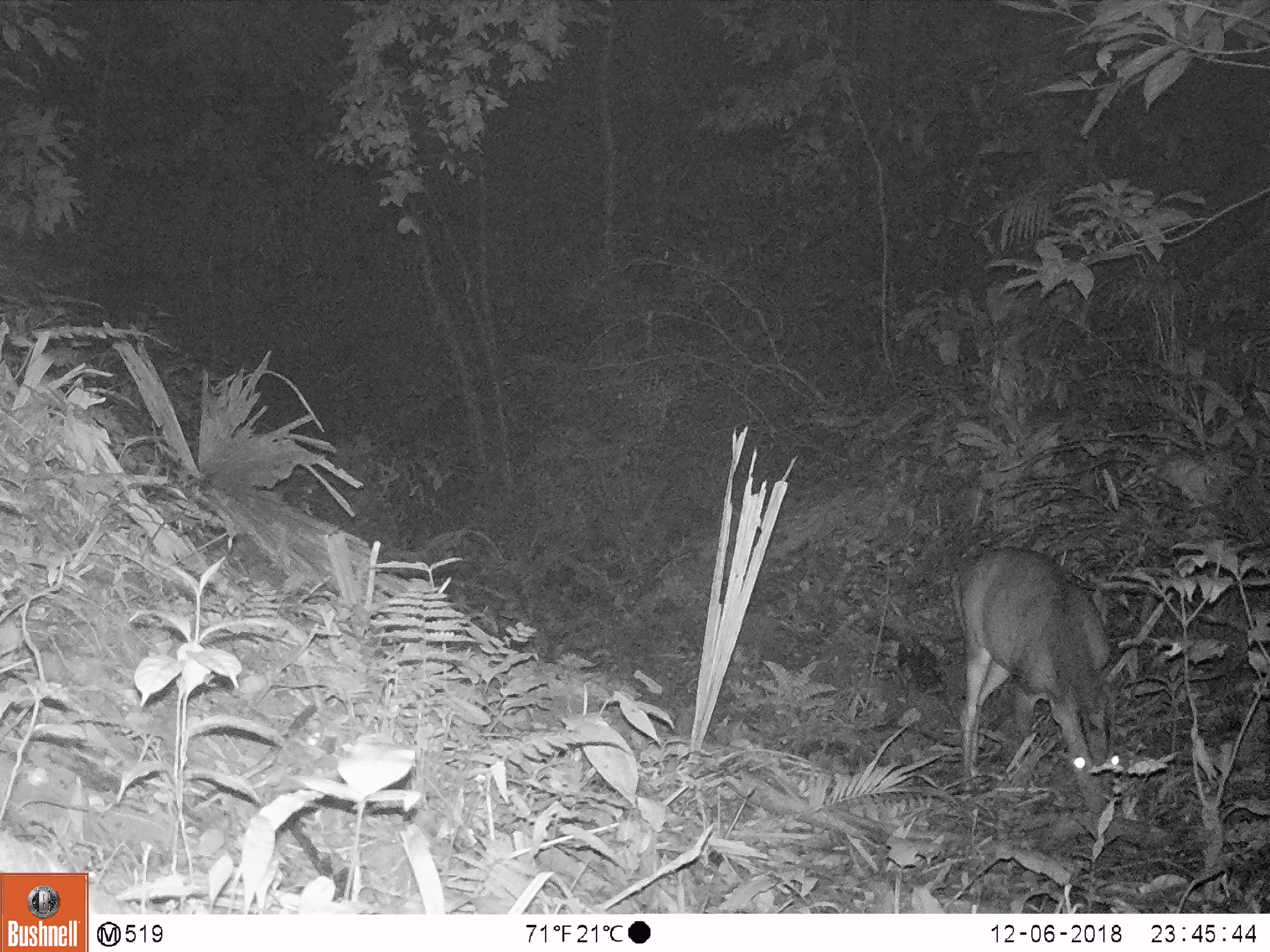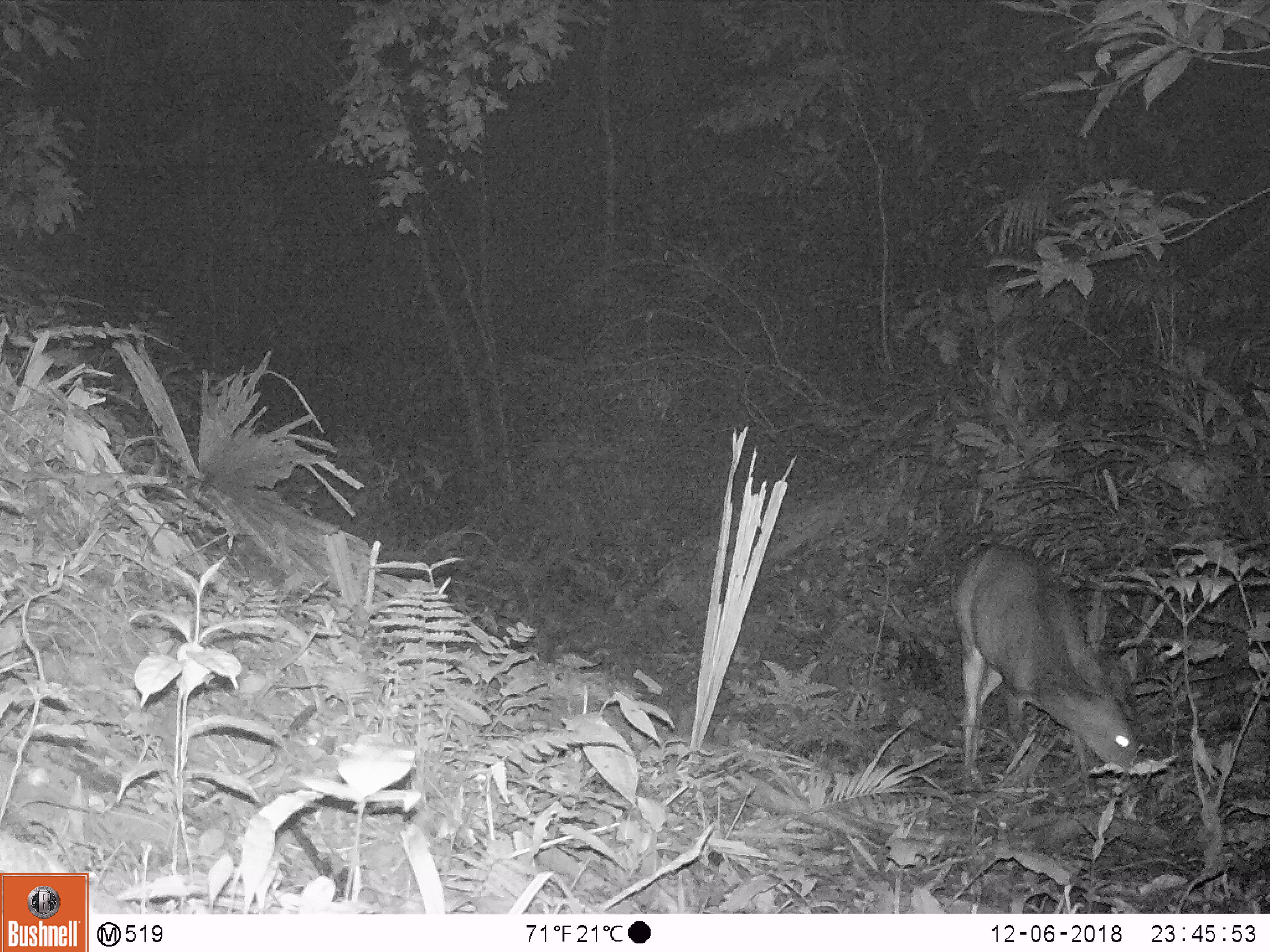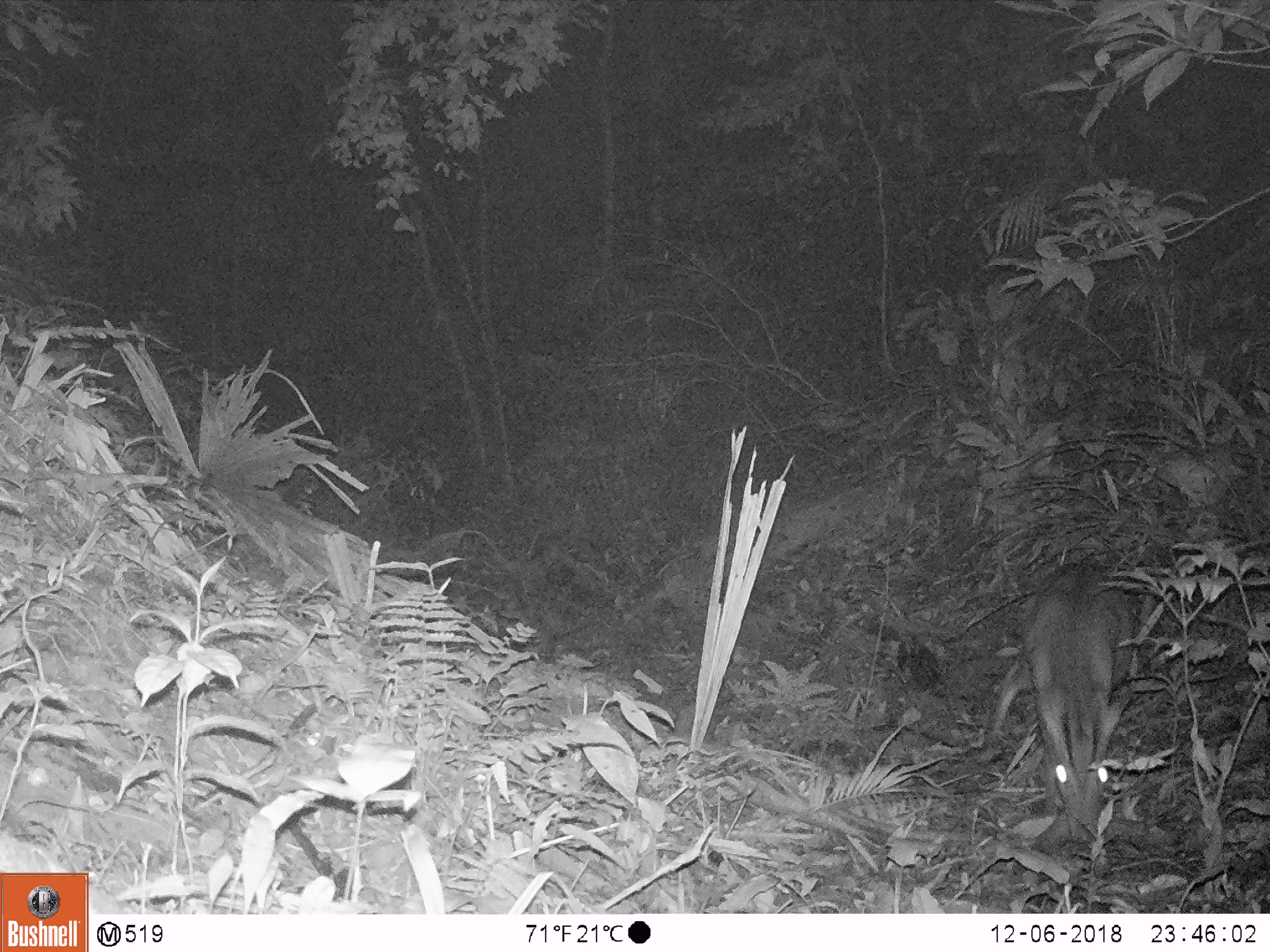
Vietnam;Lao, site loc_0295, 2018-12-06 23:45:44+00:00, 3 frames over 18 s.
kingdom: Animalia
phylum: Chordata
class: Mammalia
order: Artiodactyla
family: Cervidae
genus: Muntiacus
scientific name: Muntiacus vuquangensis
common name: large-antlered muntjac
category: large antlered muntjac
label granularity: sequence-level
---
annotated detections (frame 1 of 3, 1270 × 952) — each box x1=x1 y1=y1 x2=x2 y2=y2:
large antlered muntjac: x1=948 y1=545 x2=1120 y2=814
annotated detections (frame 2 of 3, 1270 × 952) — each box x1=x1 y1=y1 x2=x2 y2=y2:
large antlered muntjac: x1=949 y1=542 x2=1145 y2=790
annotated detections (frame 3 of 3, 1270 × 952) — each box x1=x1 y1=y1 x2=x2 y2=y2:
large antlered muntjac: x1=989 y1=560 x2=1131 y2=854